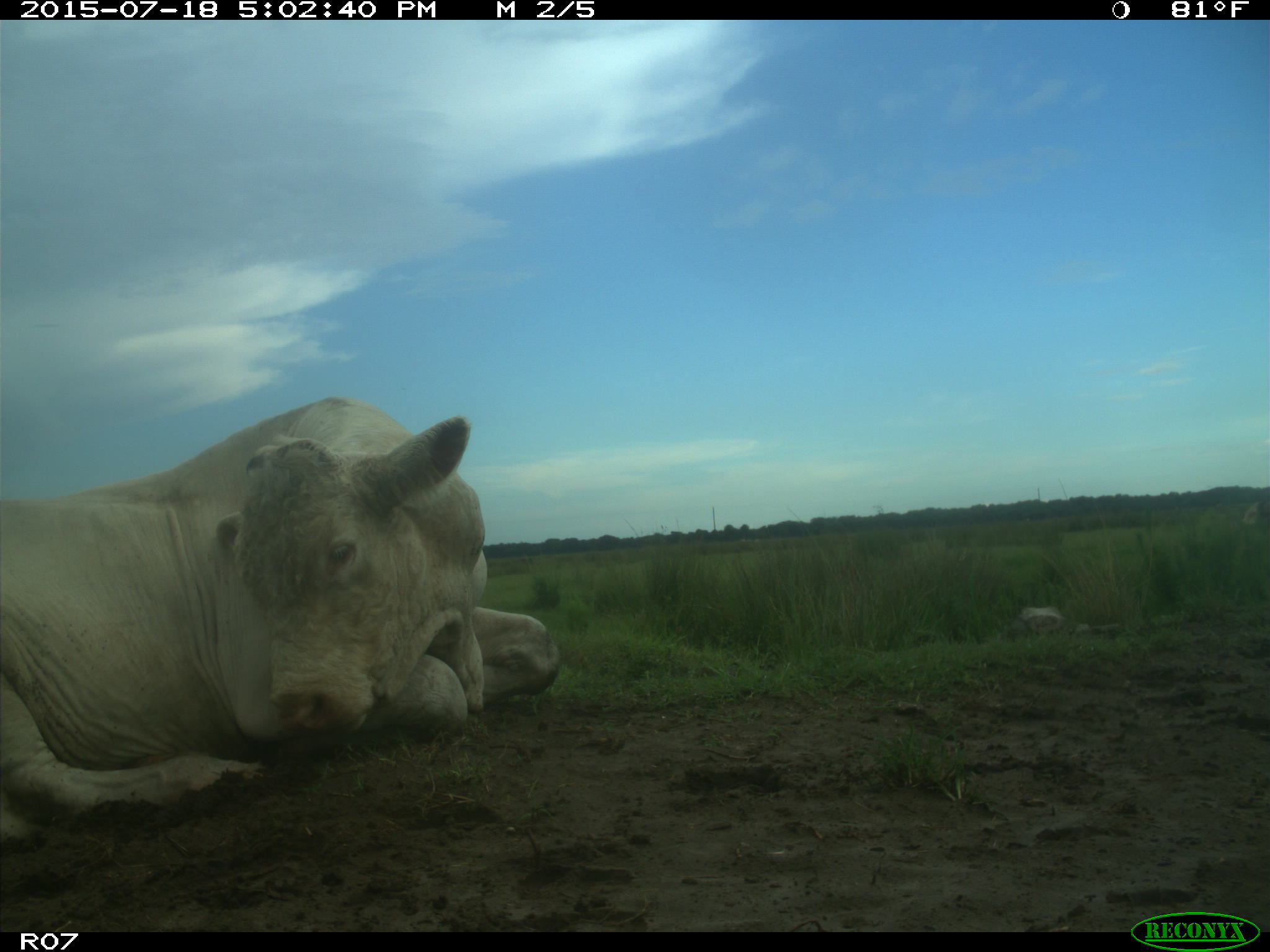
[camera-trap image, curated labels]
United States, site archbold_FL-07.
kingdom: Animalia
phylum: Chordata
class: Mammalia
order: Artiodactyla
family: Bovidae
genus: Bos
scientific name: Bos taurus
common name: domestic cow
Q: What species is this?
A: Bos taurus (domestic cow).